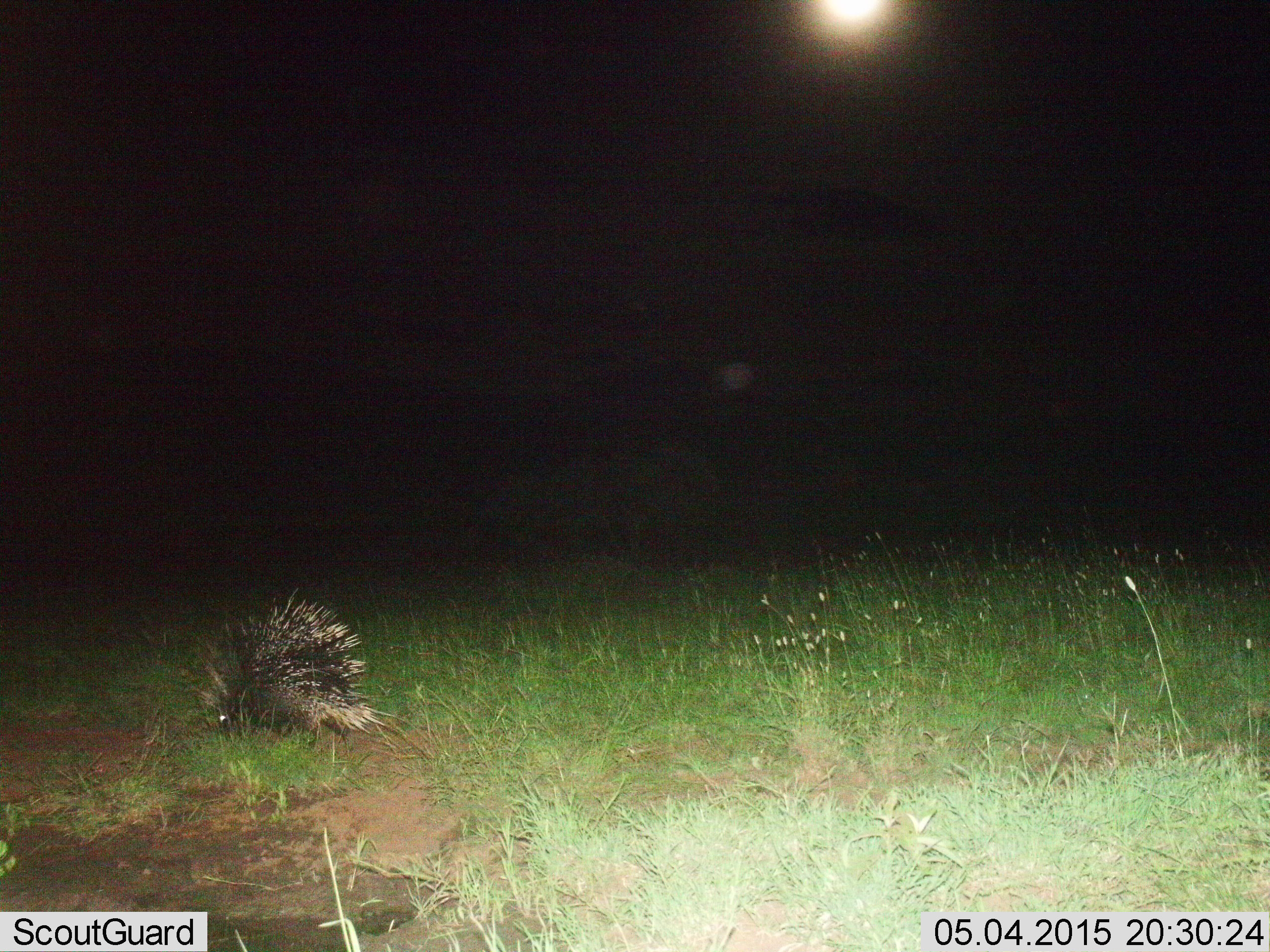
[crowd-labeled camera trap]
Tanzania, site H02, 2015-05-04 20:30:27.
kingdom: Animalia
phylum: Chordata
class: Mammalia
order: Rodentia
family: Hystricidae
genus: Hystrix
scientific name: Hystrix cristata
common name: crested porcupine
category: porcupine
Porcupine (crested porcupine) (Hystrix cristata), count 1. Behavior (volunteer vote fractions): standing 40%, resting 0%, moving 60%, interacting 0%. Young present (vote fraction): 0%. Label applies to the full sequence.